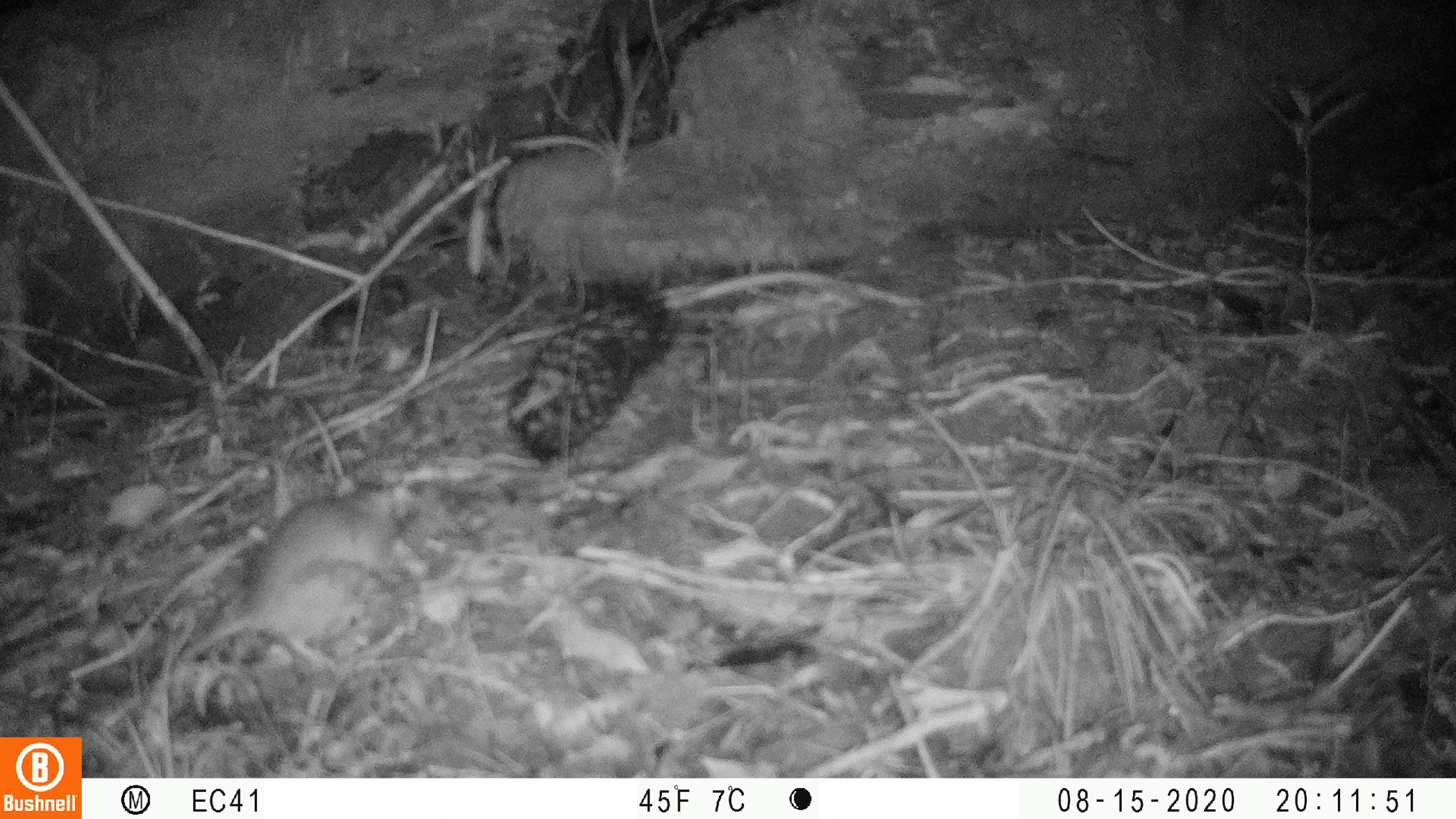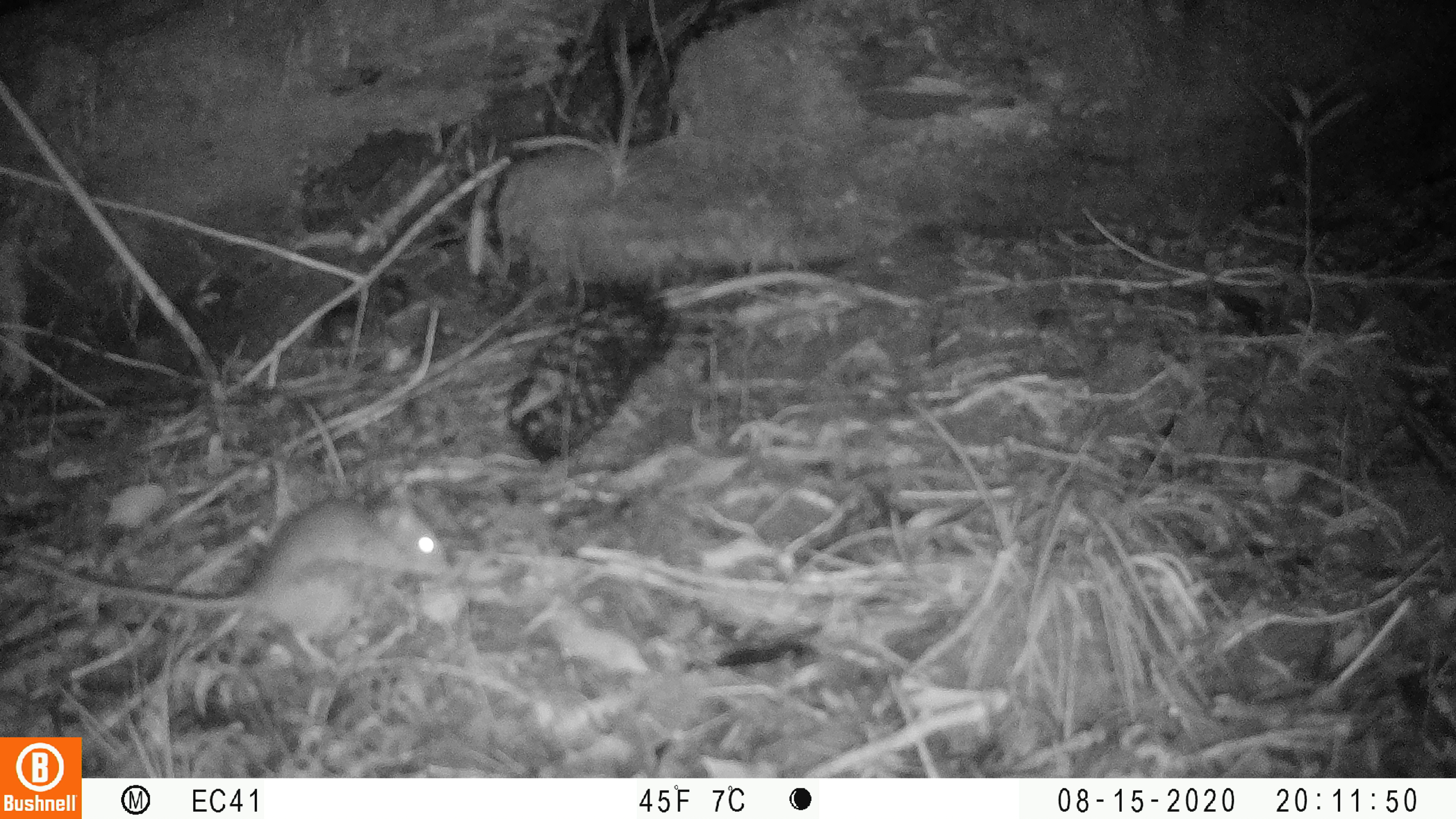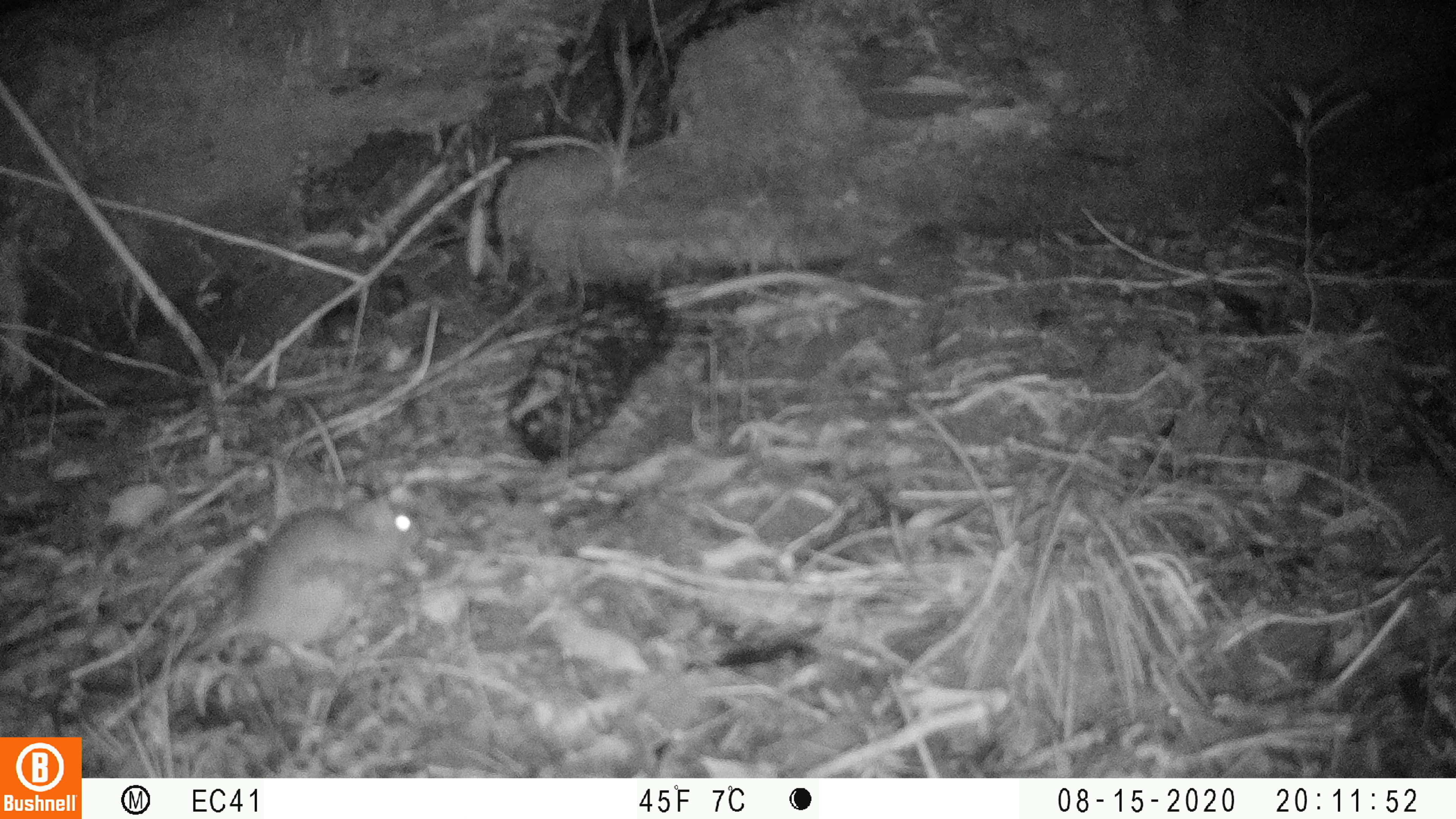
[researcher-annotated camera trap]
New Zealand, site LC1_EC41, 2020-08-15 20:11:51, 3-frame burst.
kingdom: Animalia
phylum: Chordata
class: Mammalia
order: Rodentia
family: Muridae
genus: Rattus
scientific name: Rattus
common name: rat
Rat (Rattus).